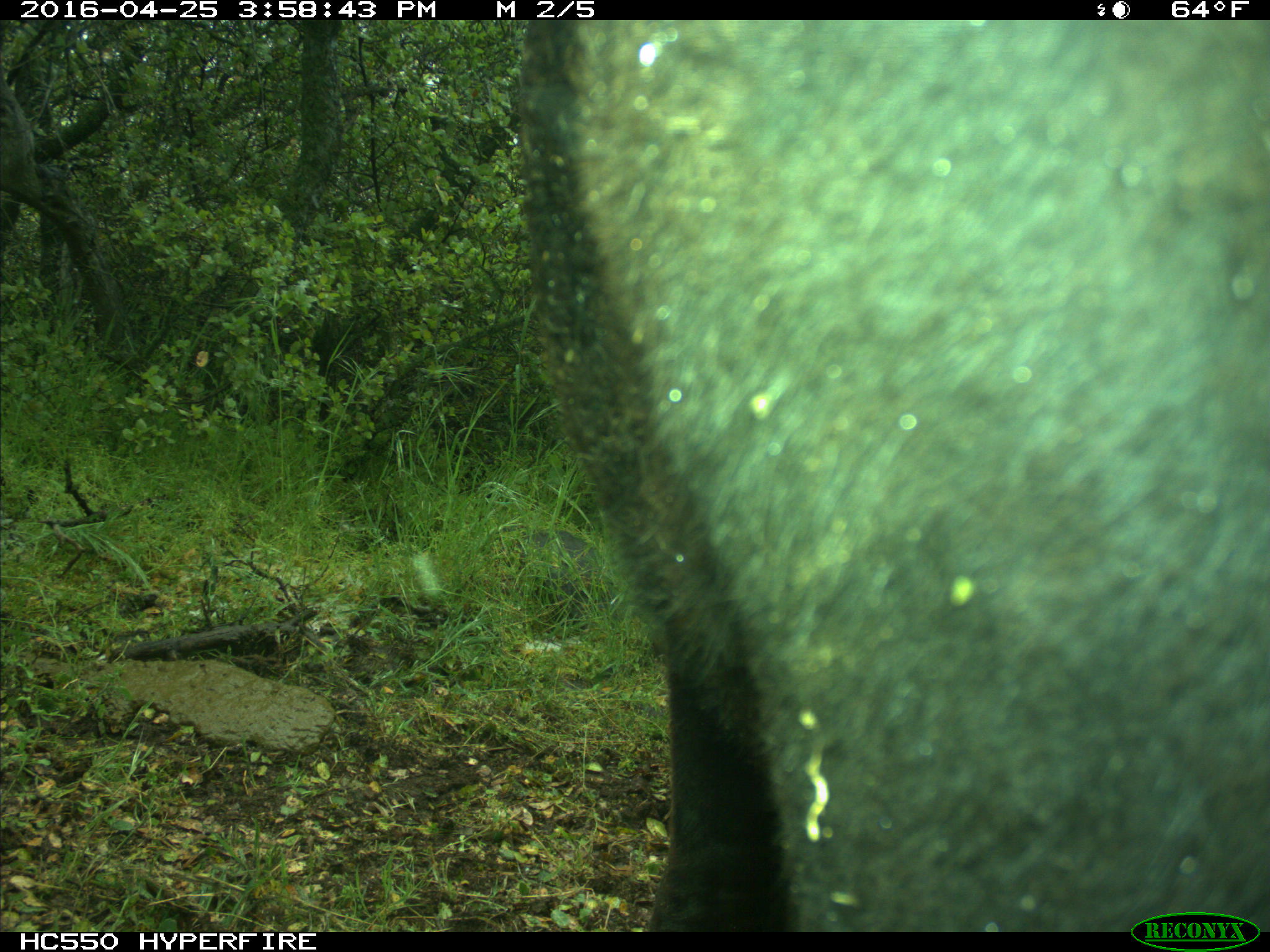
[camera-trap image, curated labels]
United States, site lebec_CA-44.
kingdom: Animalia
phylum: Chordata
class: Mammalia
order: Artiodactyla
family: Bovidae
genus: Bos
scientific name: Bos taurus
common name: domestic cow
Bos taurus (domestic cow).